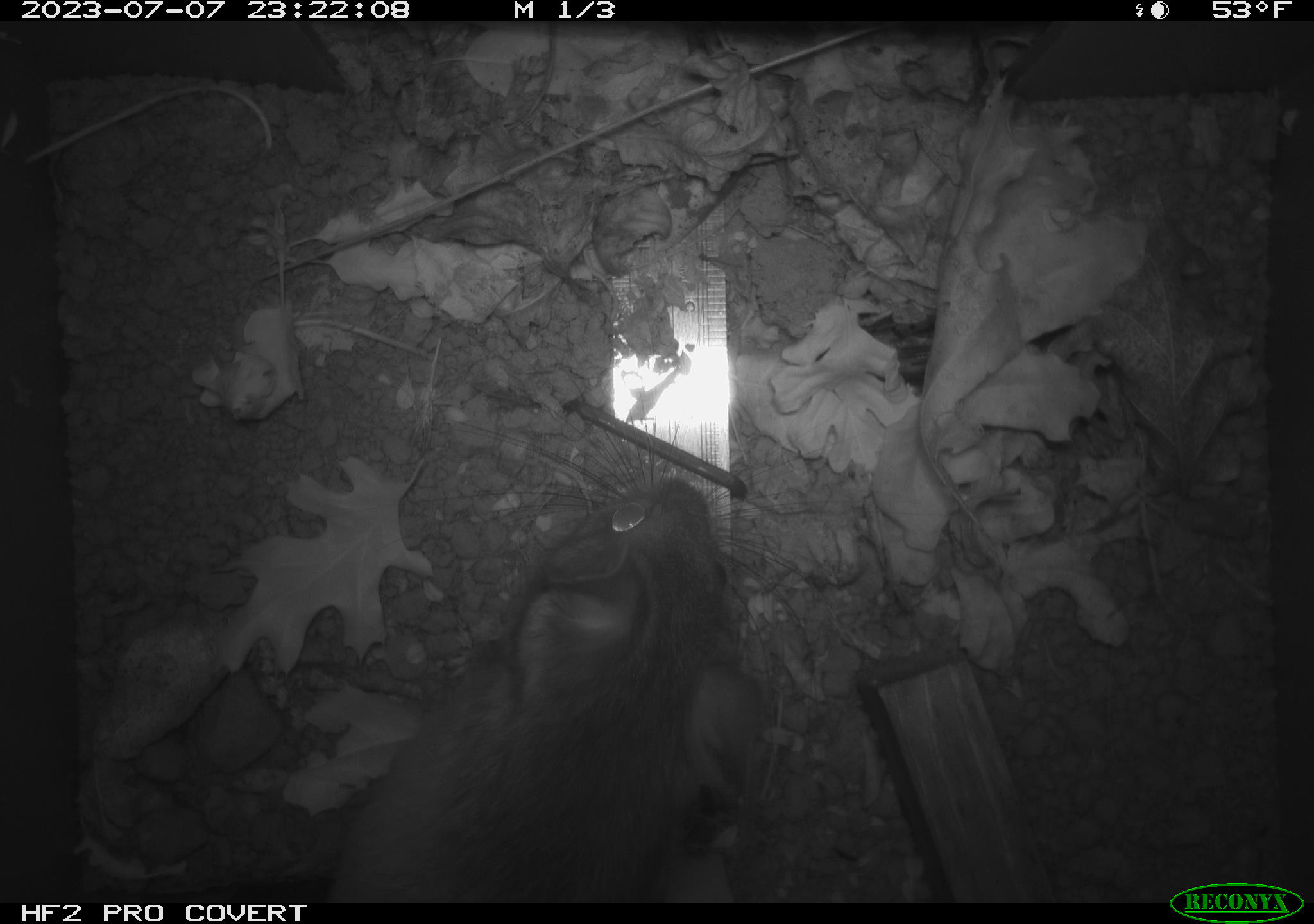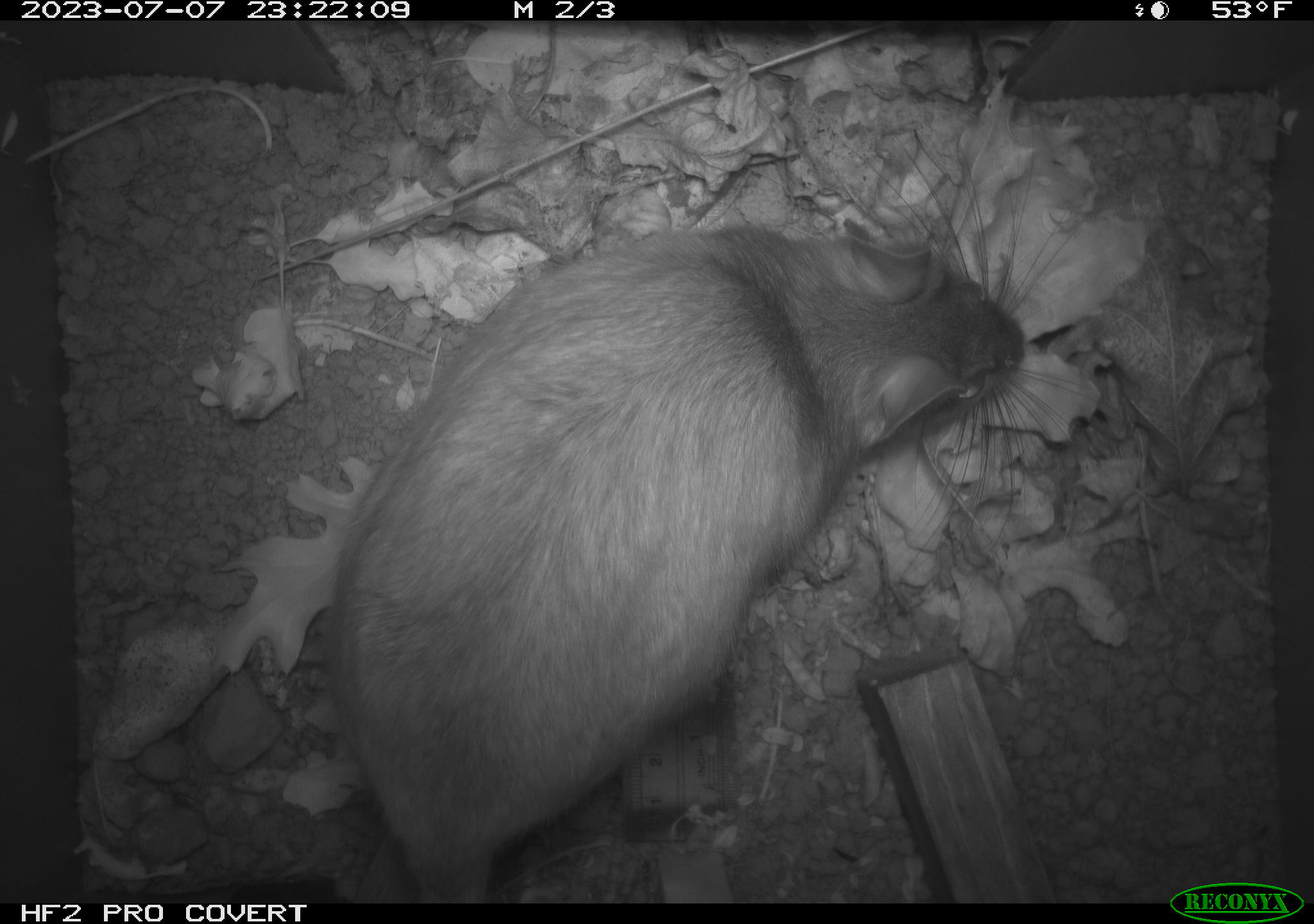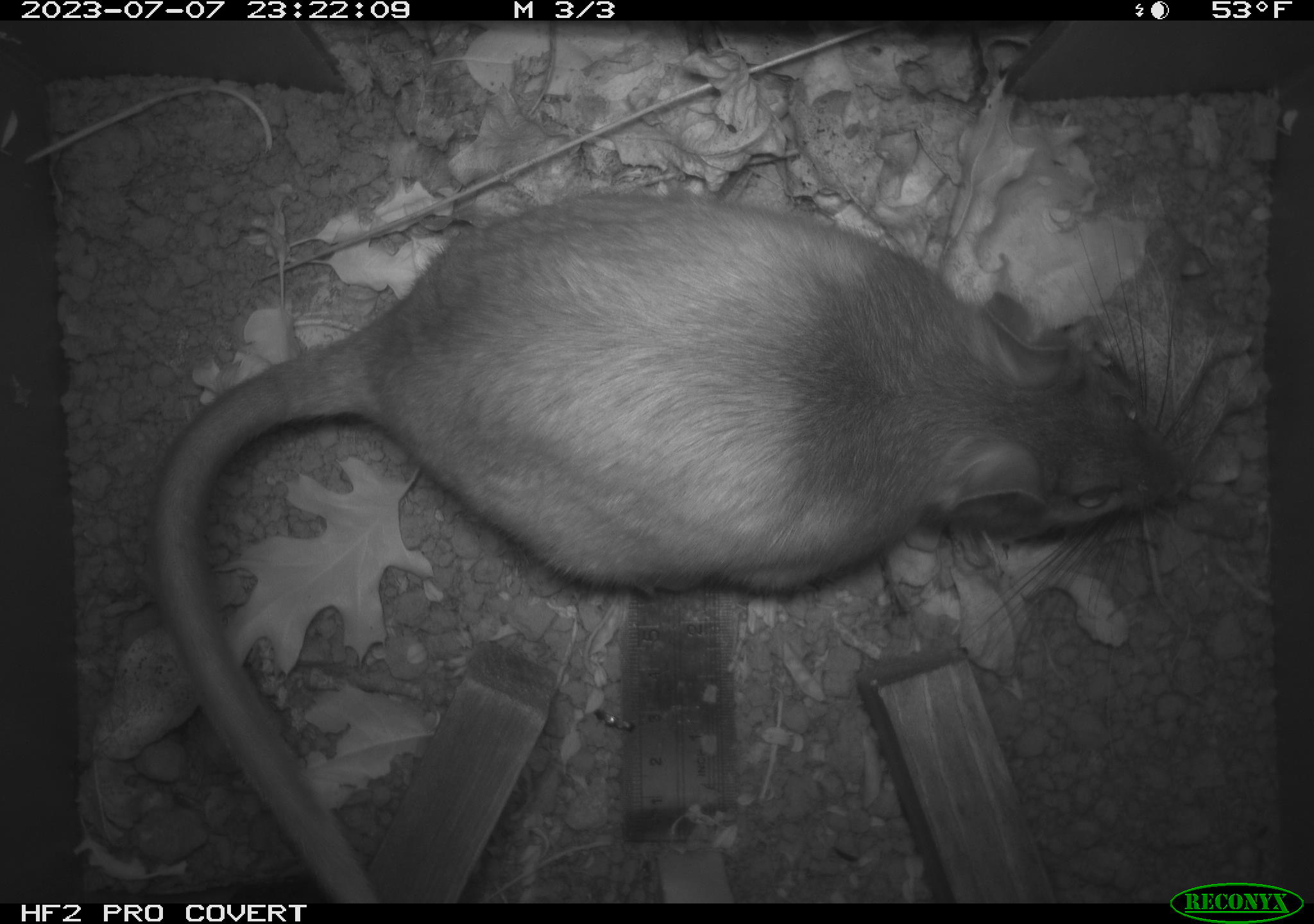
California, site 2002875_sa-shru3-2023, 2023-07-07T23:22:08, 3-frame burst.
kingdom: Animalia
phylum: Chordata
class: Mammalia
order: Rodentia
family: Cricetidae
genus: Neotoma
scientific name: Neotoma fuscipes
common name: dusky-footed woodrat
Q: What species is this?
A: Dusky-footed woodrat (Neotoma fuscipes).